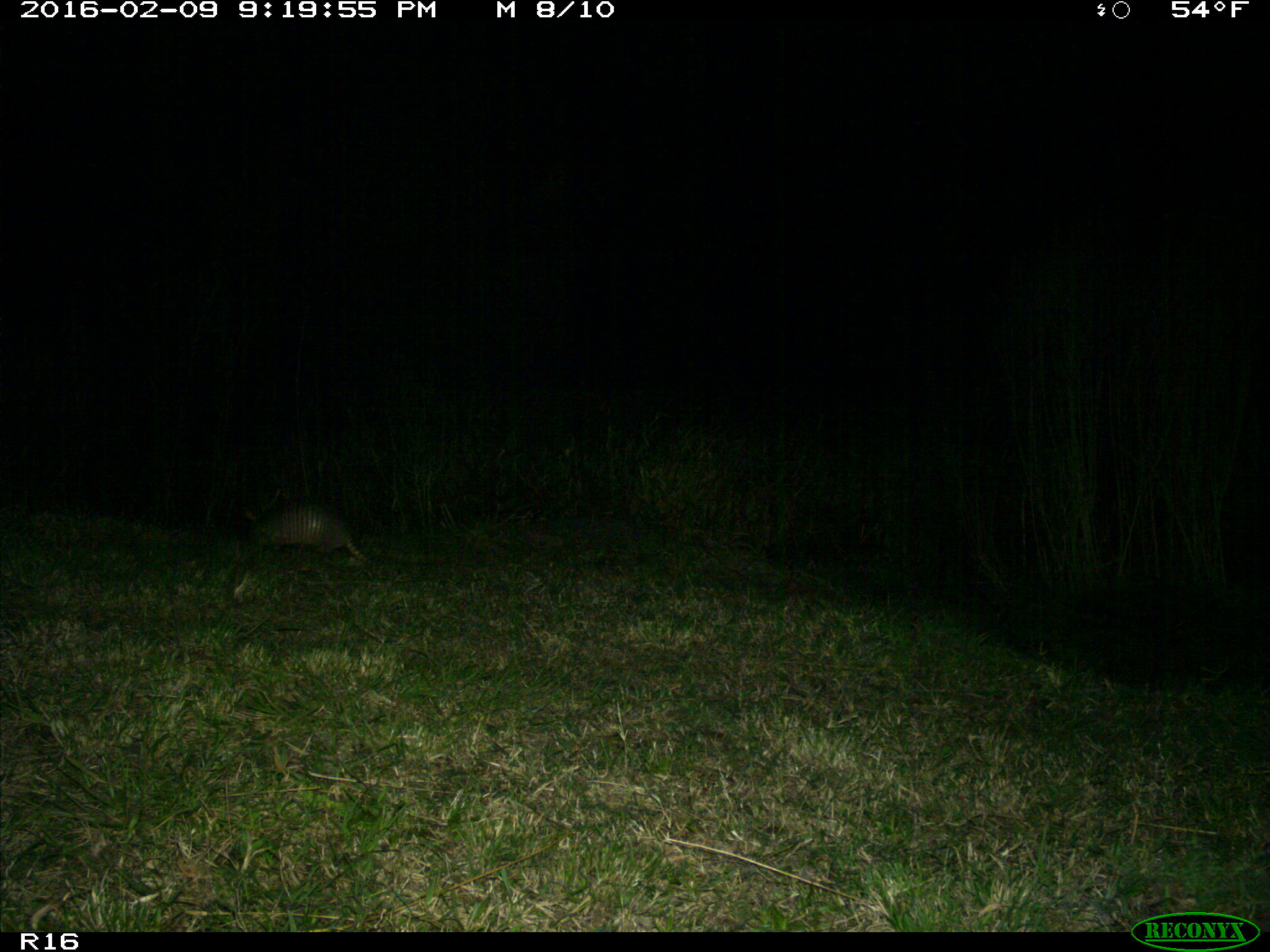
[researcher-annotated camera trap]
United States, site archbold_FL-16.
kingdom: Animalia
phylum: Chordata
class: Mammalia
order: Cingulata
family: Dasypodidae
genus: Dasypus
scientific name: Dasypus novemcinctus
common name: nine-banded armadillo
Dasypus novemcinctus (nine-banded armadillo).